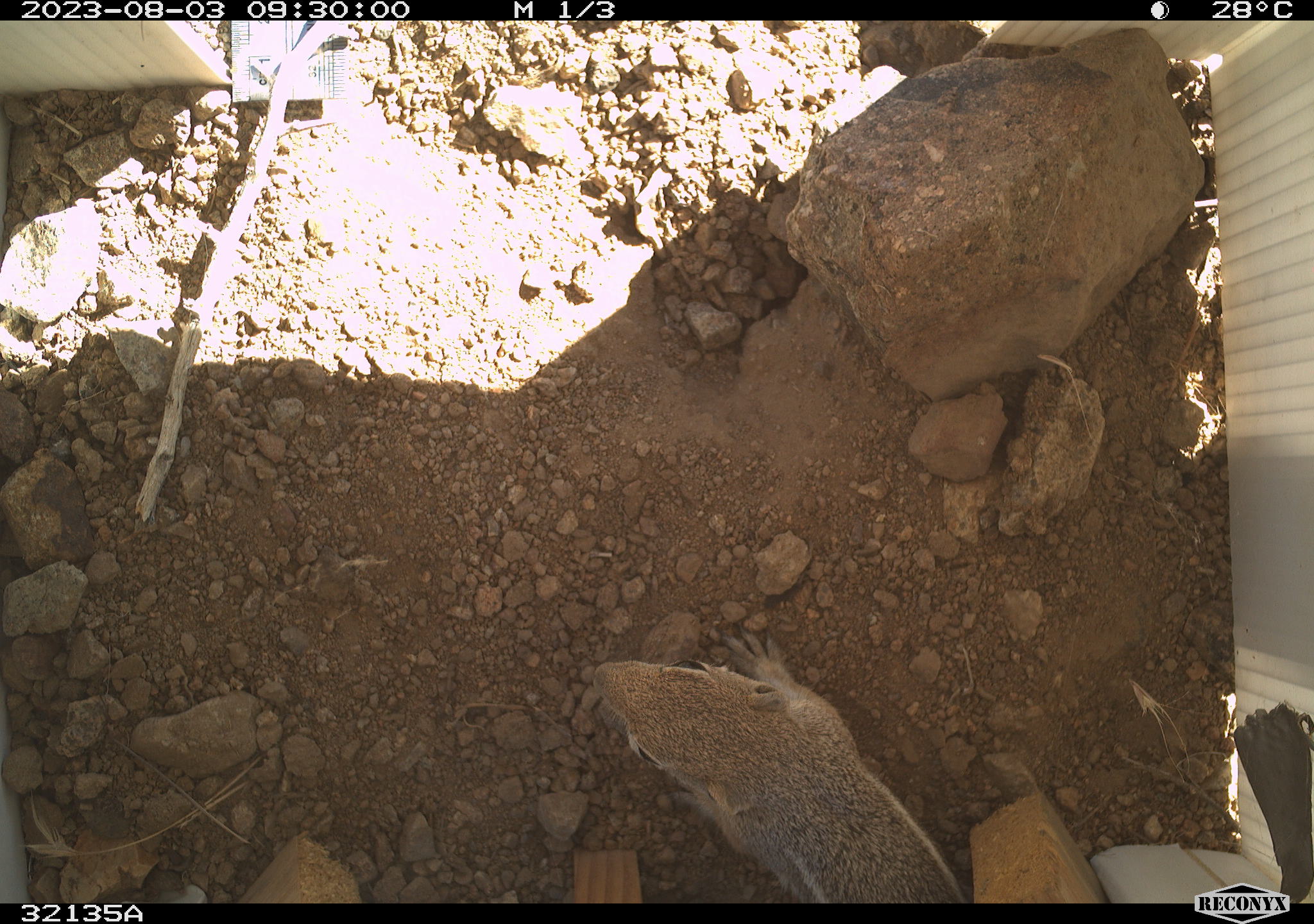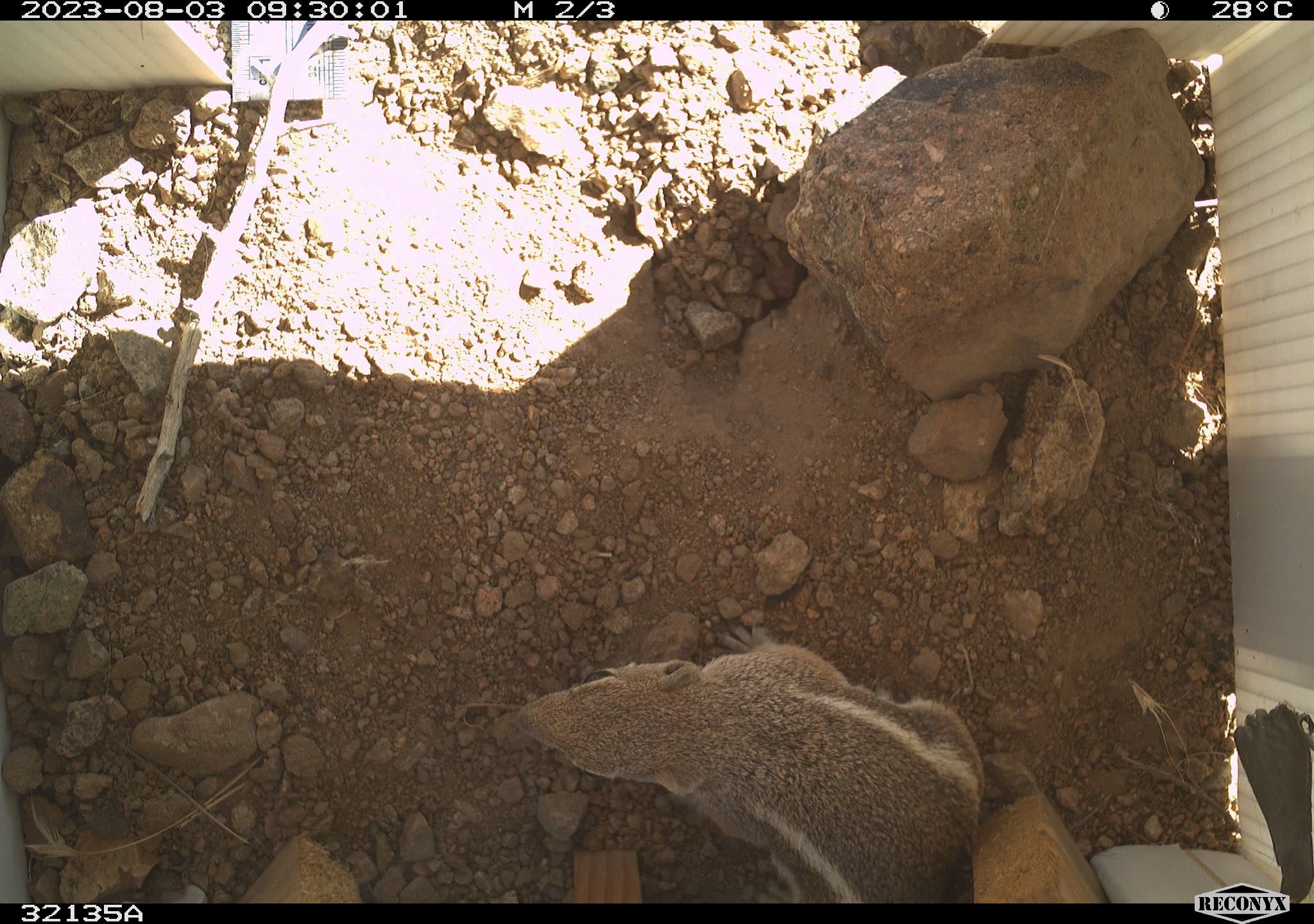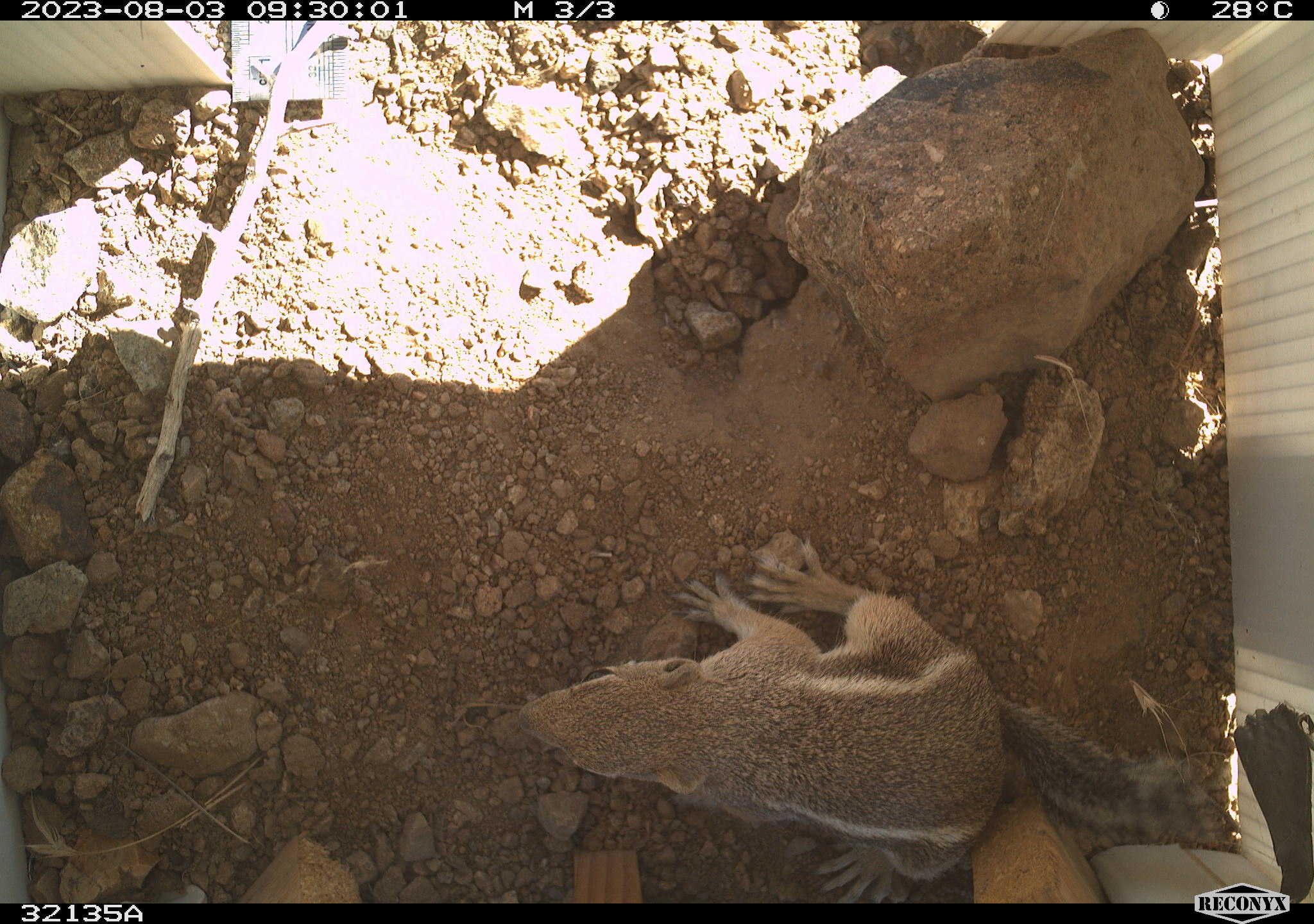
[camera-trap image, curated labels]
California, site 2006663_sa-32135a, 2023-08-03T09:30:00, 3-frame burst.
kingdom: Animalia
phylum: Chordata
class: Mammalia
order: Rodentia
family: Sciuridae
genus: Ammospermophilus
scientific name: Ammospermophilus leucurus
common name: white-tailed antelope squirrel